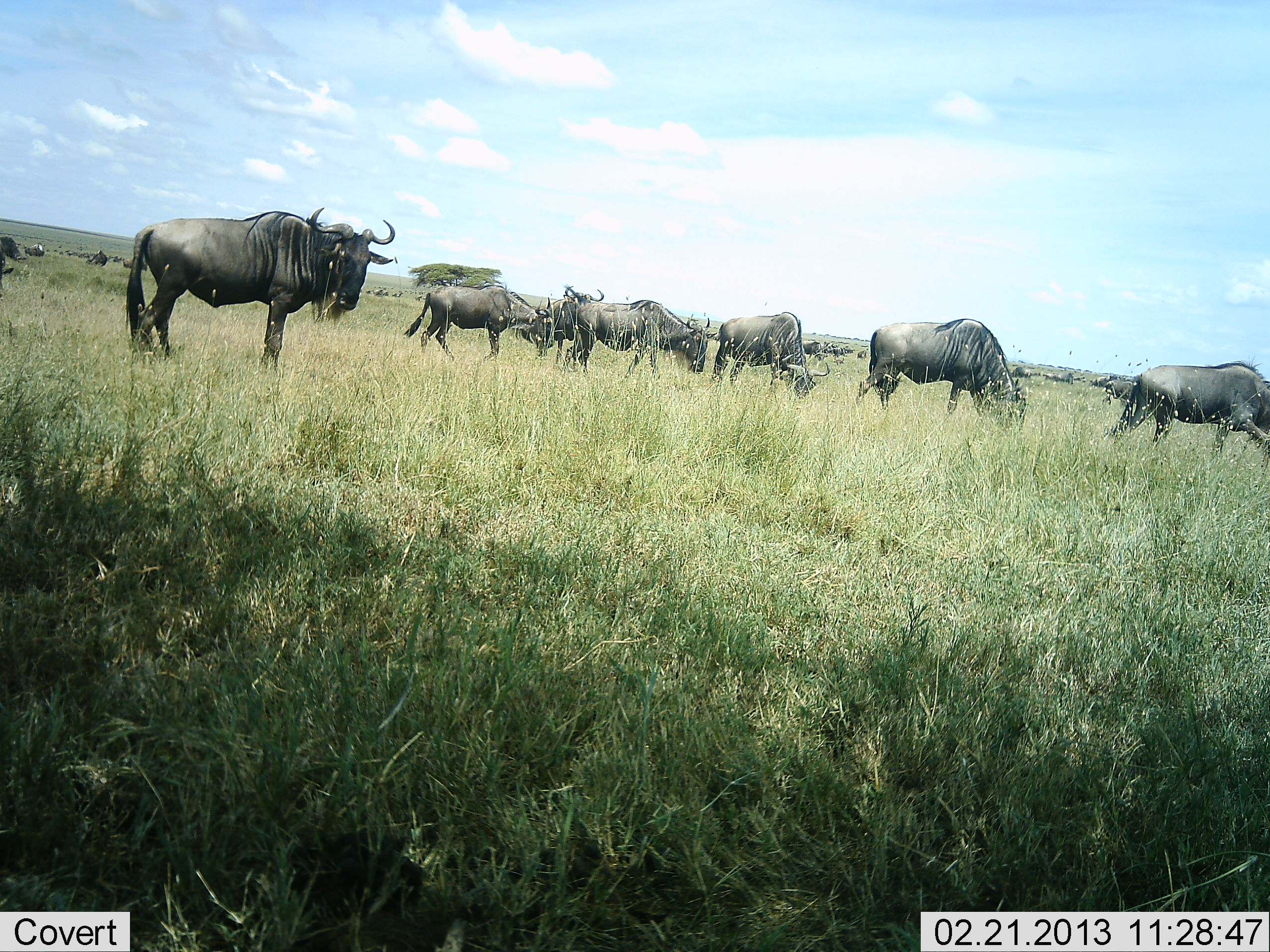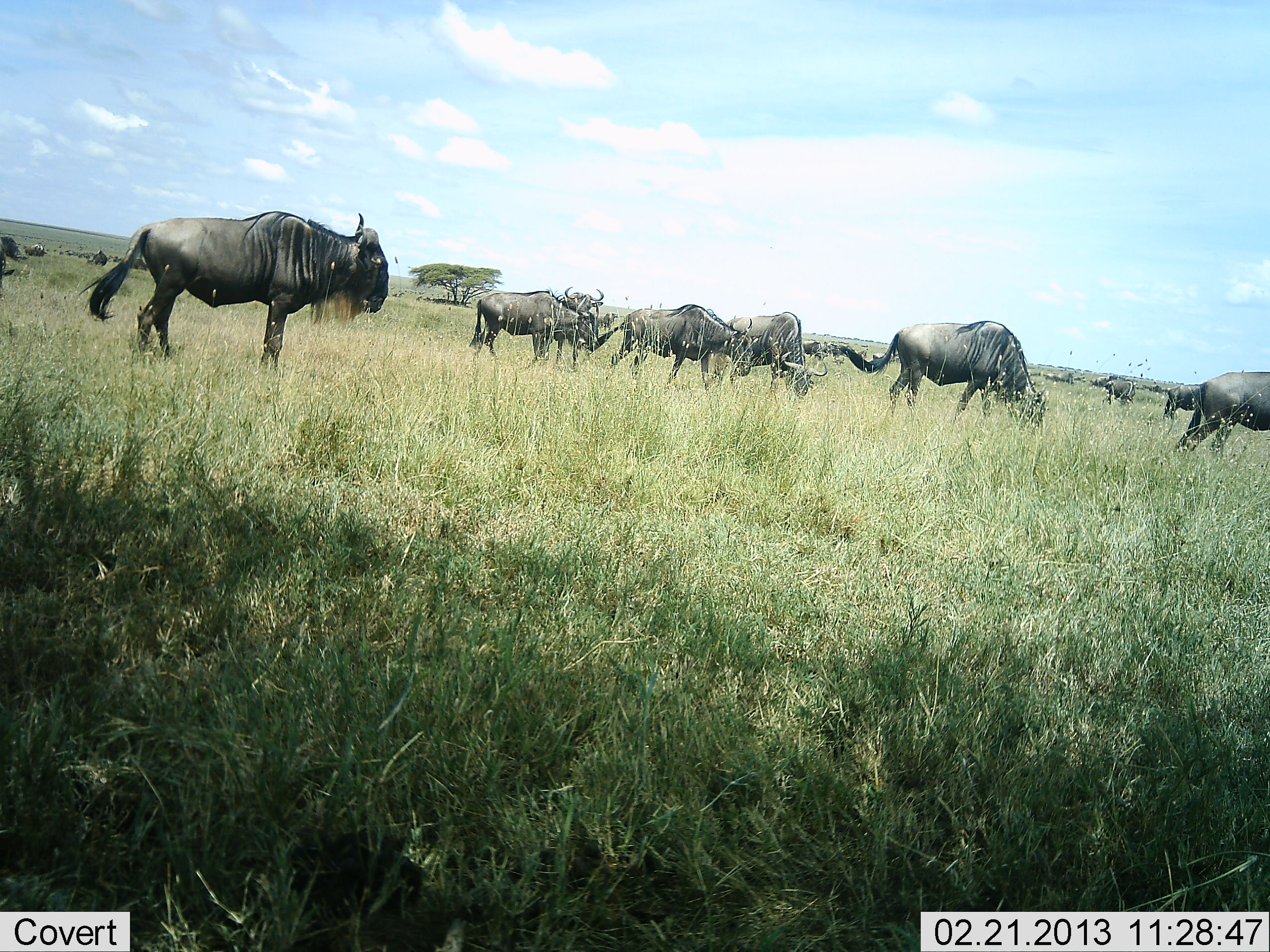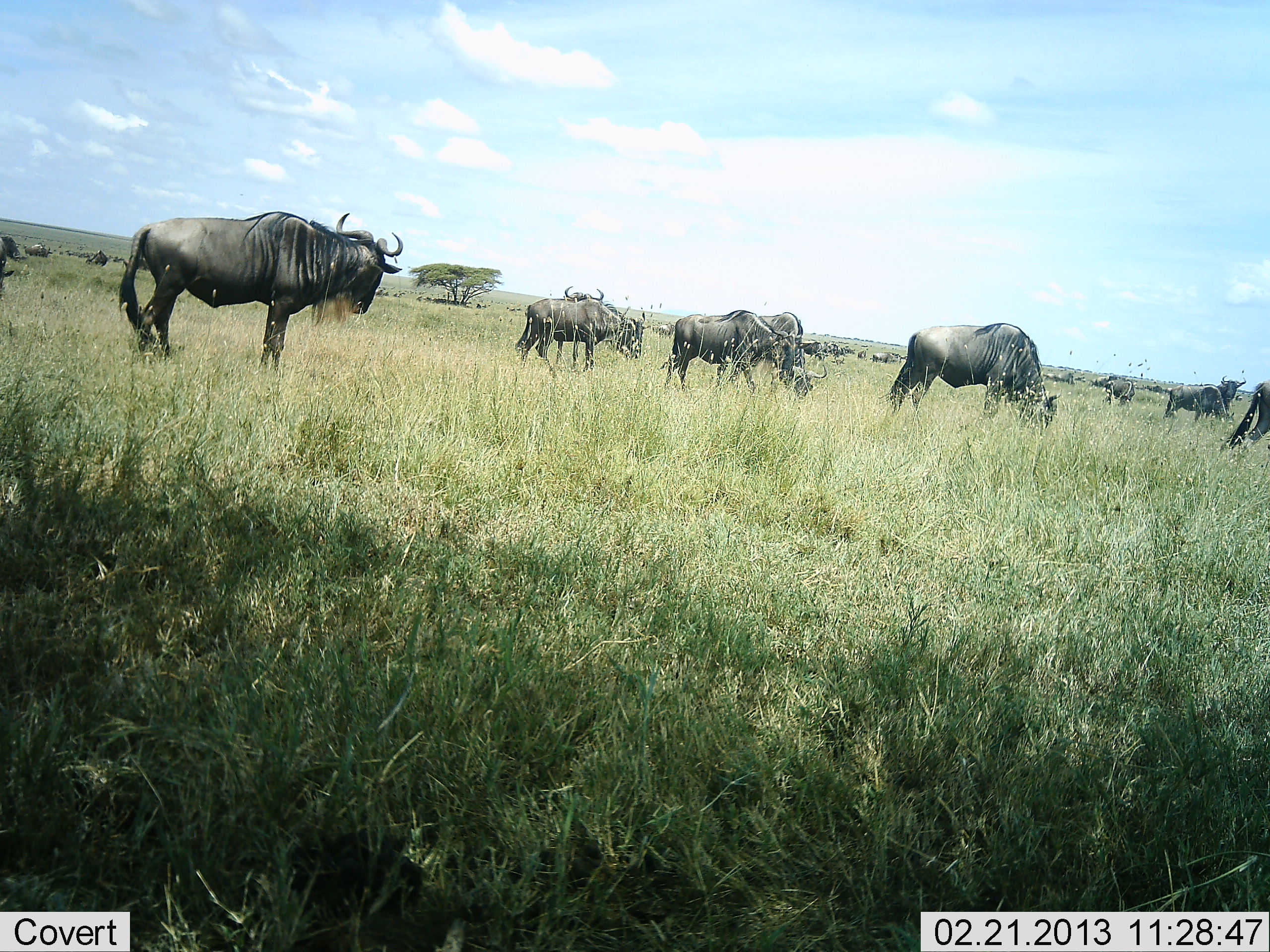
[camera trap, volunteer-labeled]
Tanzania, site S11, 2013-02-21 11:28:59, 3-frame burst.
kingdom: Animalia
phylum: Chordata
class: Mammalia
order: Artiodactyla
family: Bovidae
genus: Connochaetes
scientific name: Connochaetes taurinus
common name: blue wildebeest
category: wildebeest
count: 11-50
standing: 58%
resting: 4%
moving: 77%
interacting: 4%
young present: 0%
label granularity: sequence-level